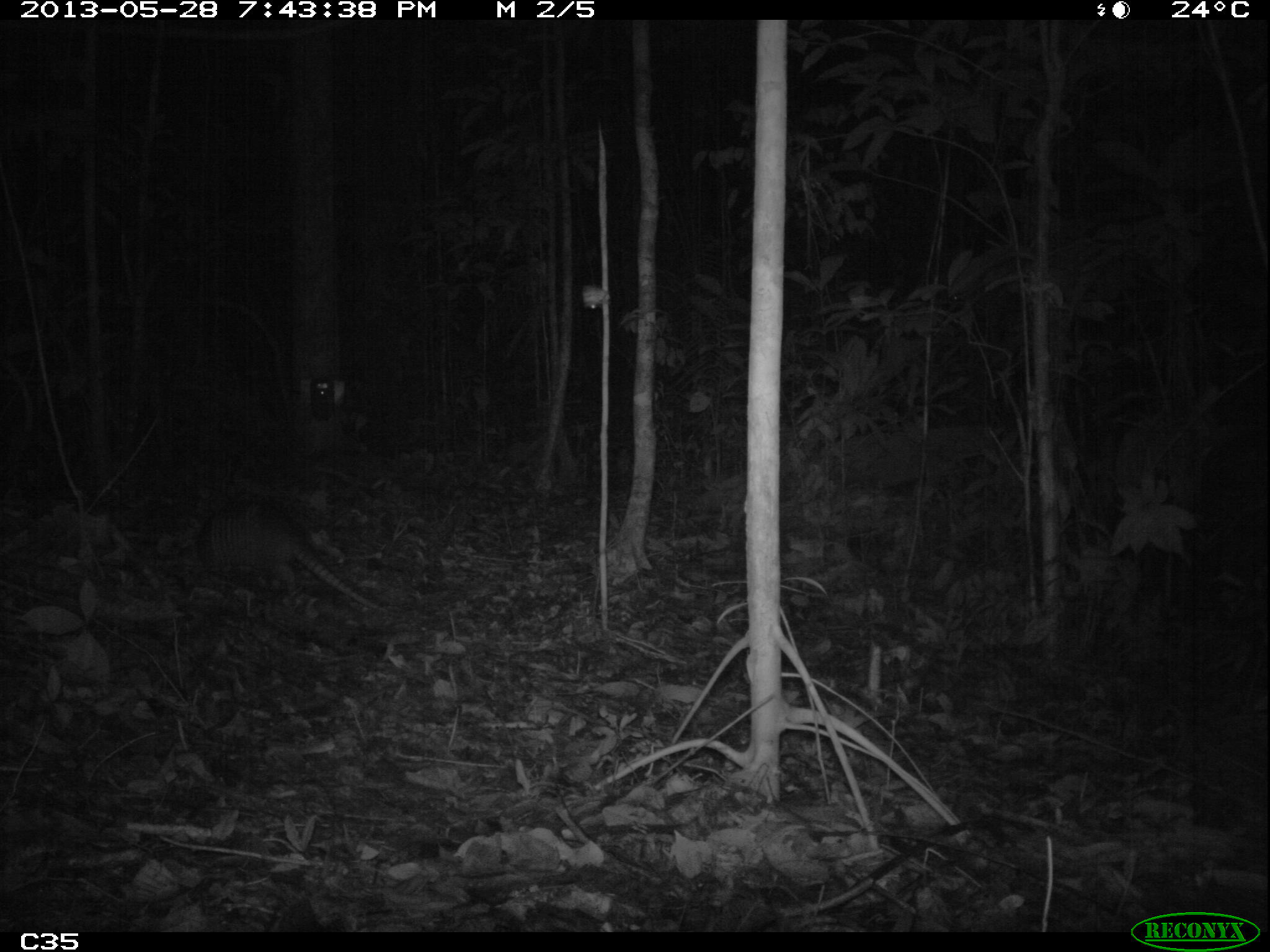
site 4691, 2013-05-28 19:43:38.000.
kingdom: Animalia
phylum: Chordata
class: Mammalia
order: Cingulata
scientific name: Cingulata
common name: armadillo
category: unknown armadillo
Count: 1.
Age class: adult.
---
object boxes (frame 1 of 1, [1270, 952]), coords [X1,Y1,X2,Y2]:
unknown armadillo: [175,497,401,617]